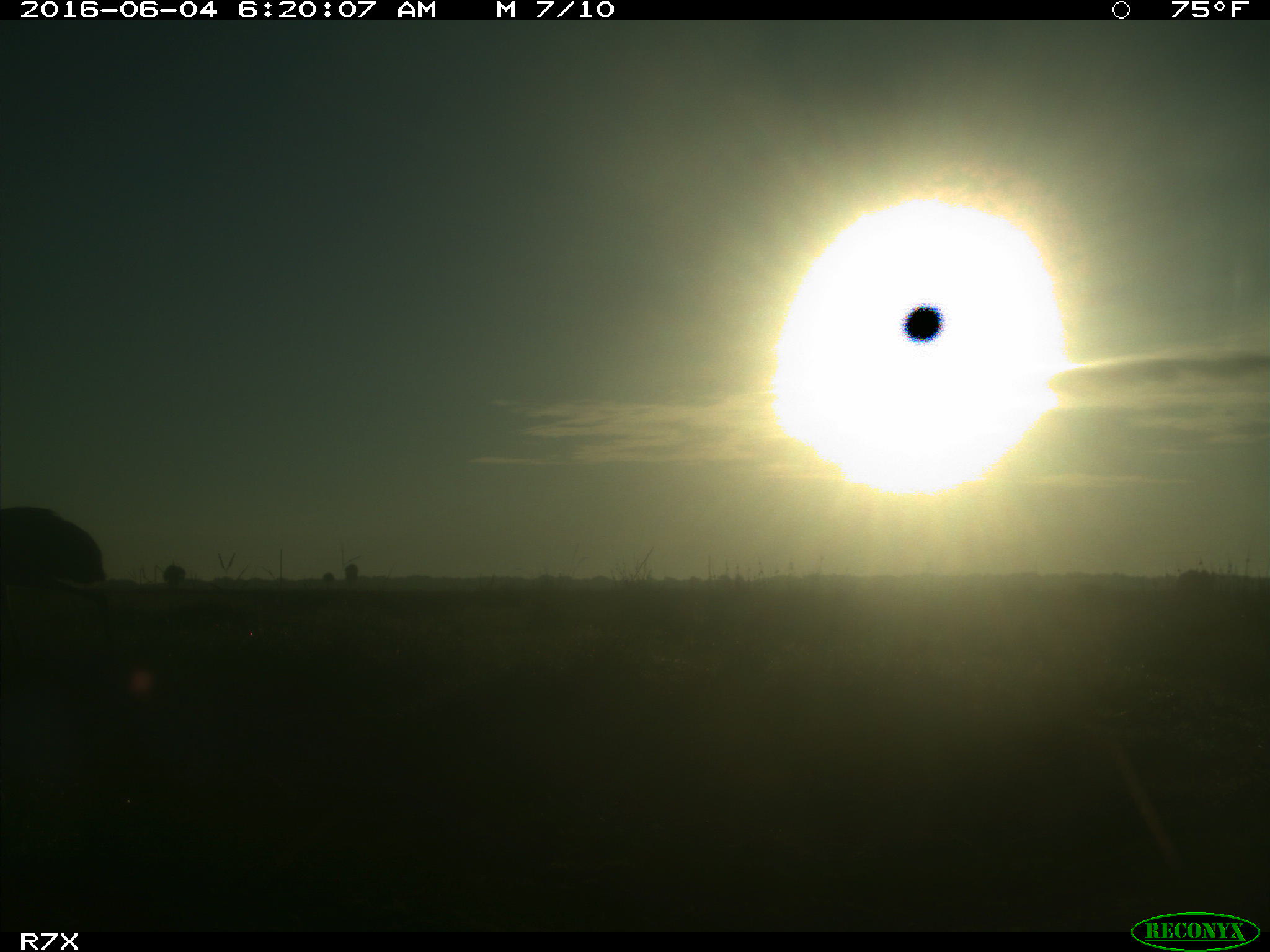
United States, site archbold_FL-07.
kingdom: Animalia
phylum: Chordata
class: Aves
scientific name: Aves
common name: birds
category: unidentified bird